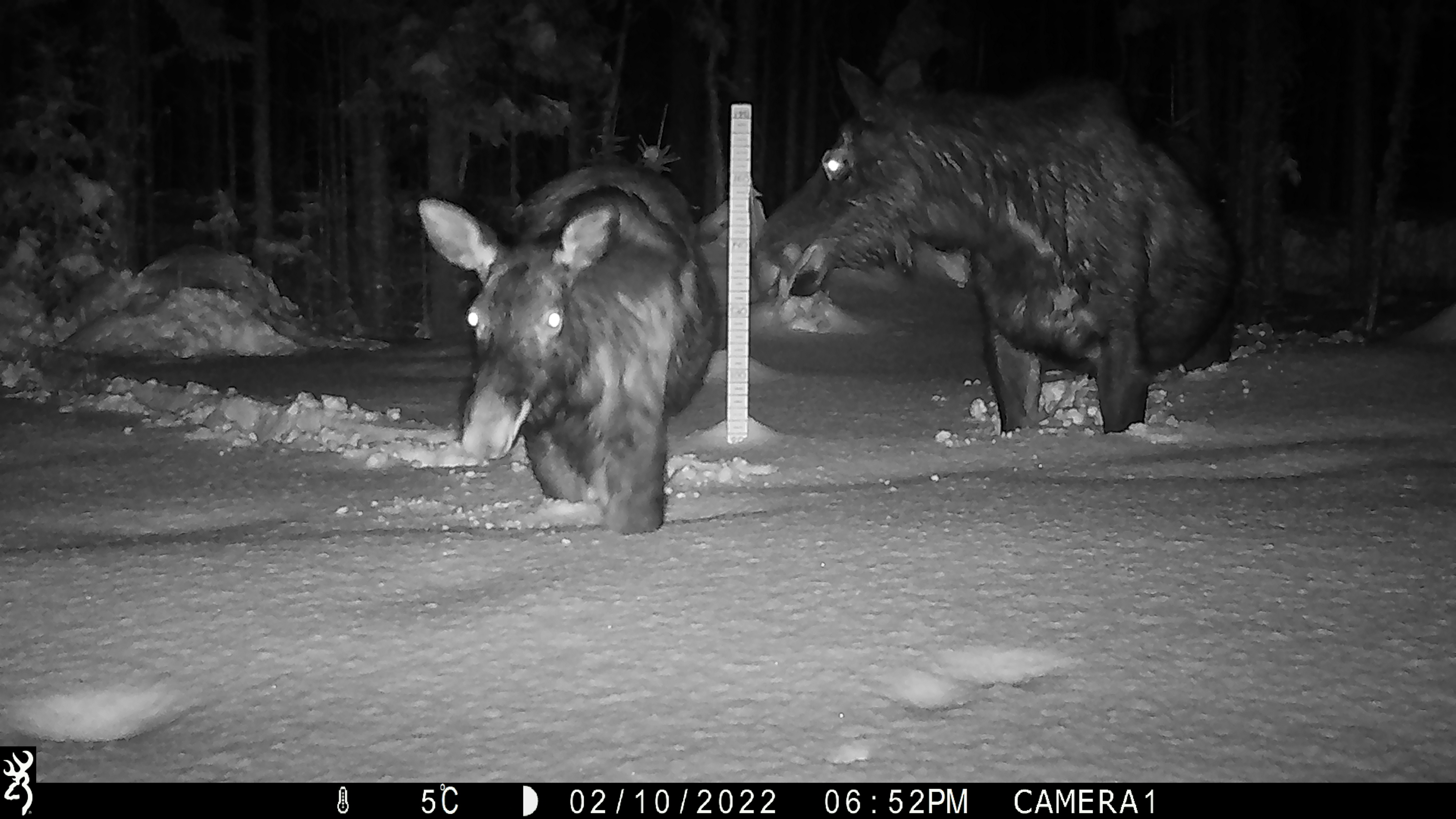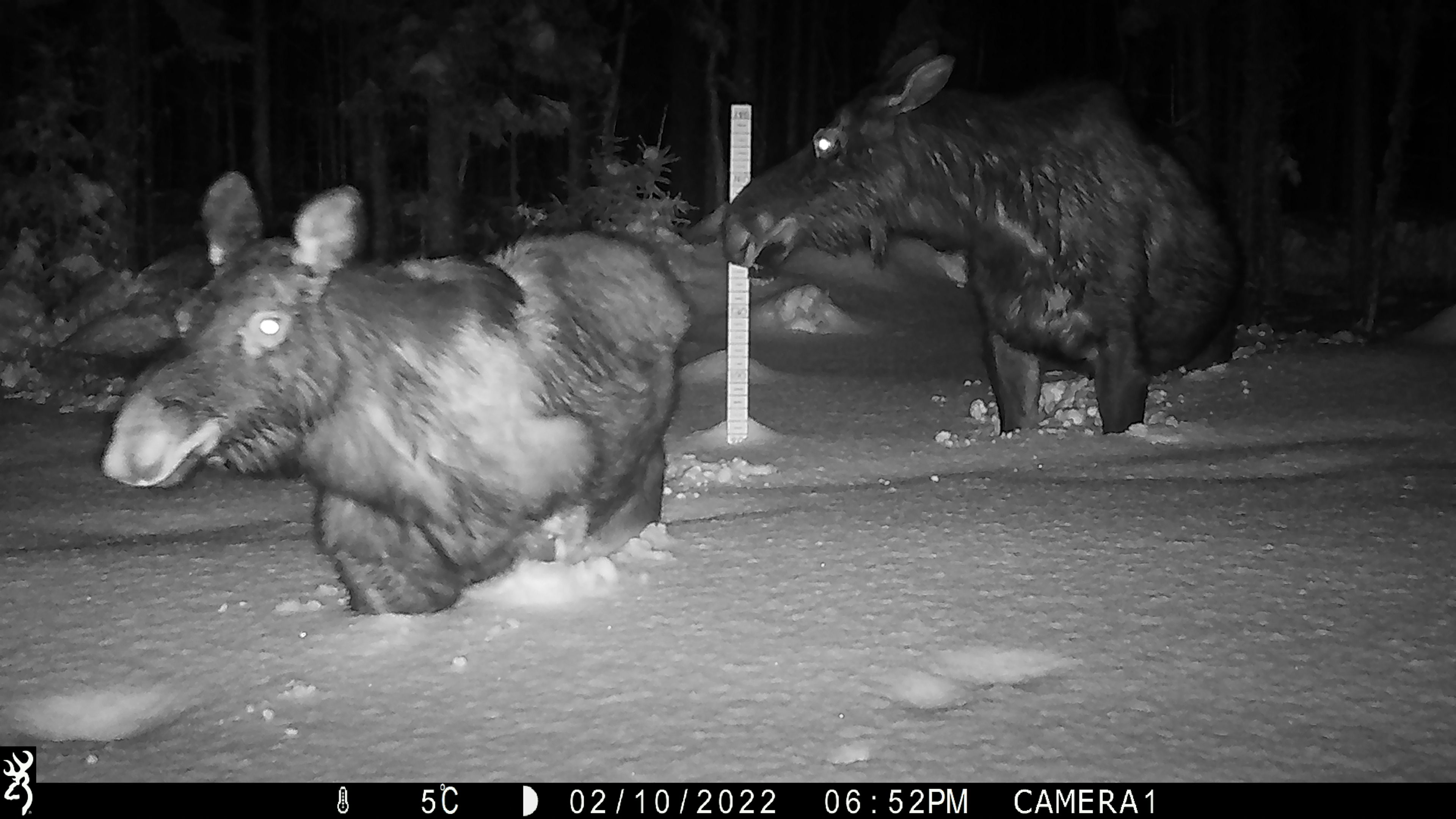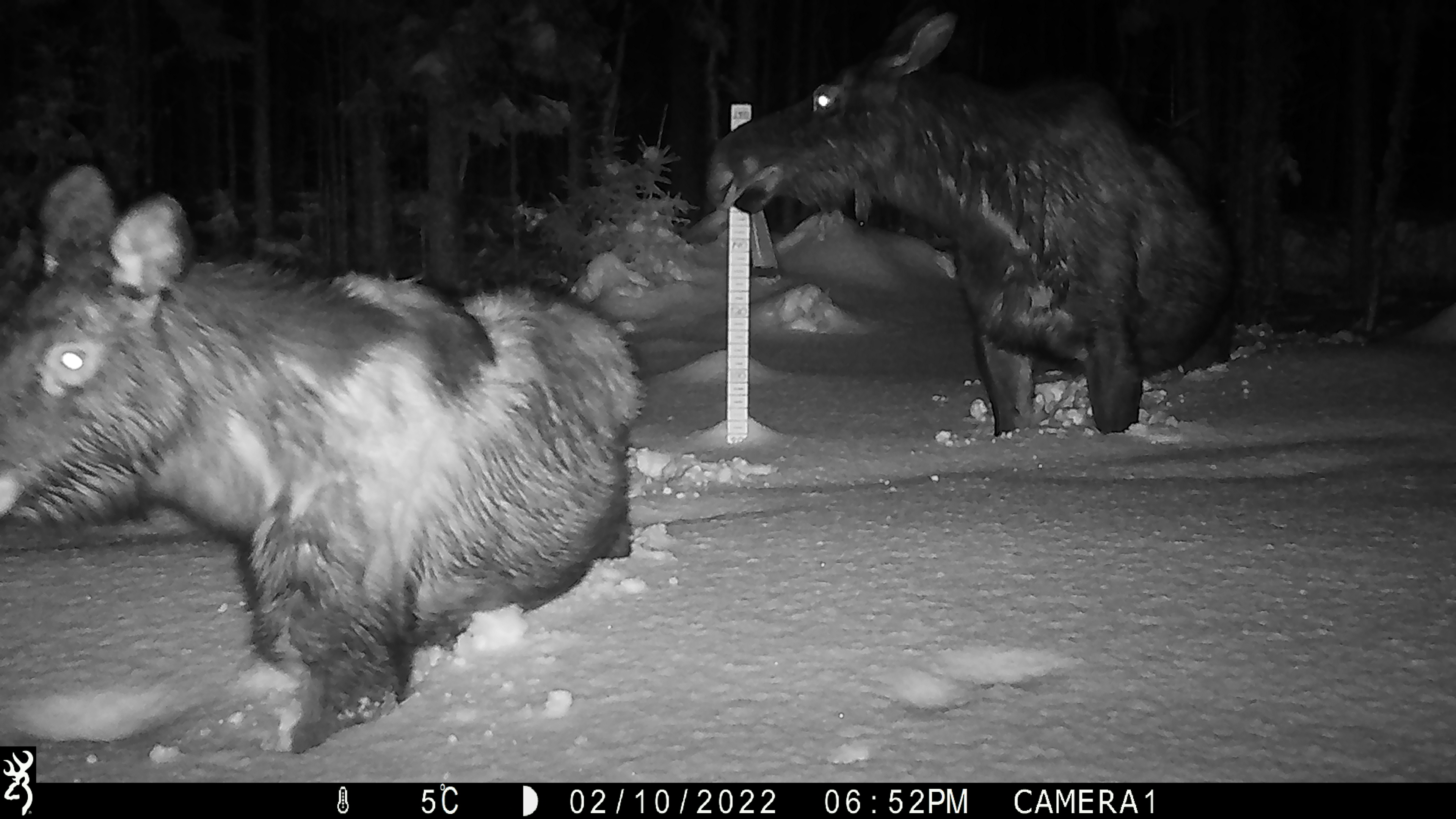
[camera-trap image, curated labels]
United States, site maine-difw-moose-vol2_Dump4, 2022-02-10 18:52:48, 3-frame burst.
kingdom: Animalia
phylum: Chordata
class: Mammalia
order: Artiodactyla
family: Cervidae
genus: Alces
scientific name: Alces alces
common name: moose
Moose (Alces alces).